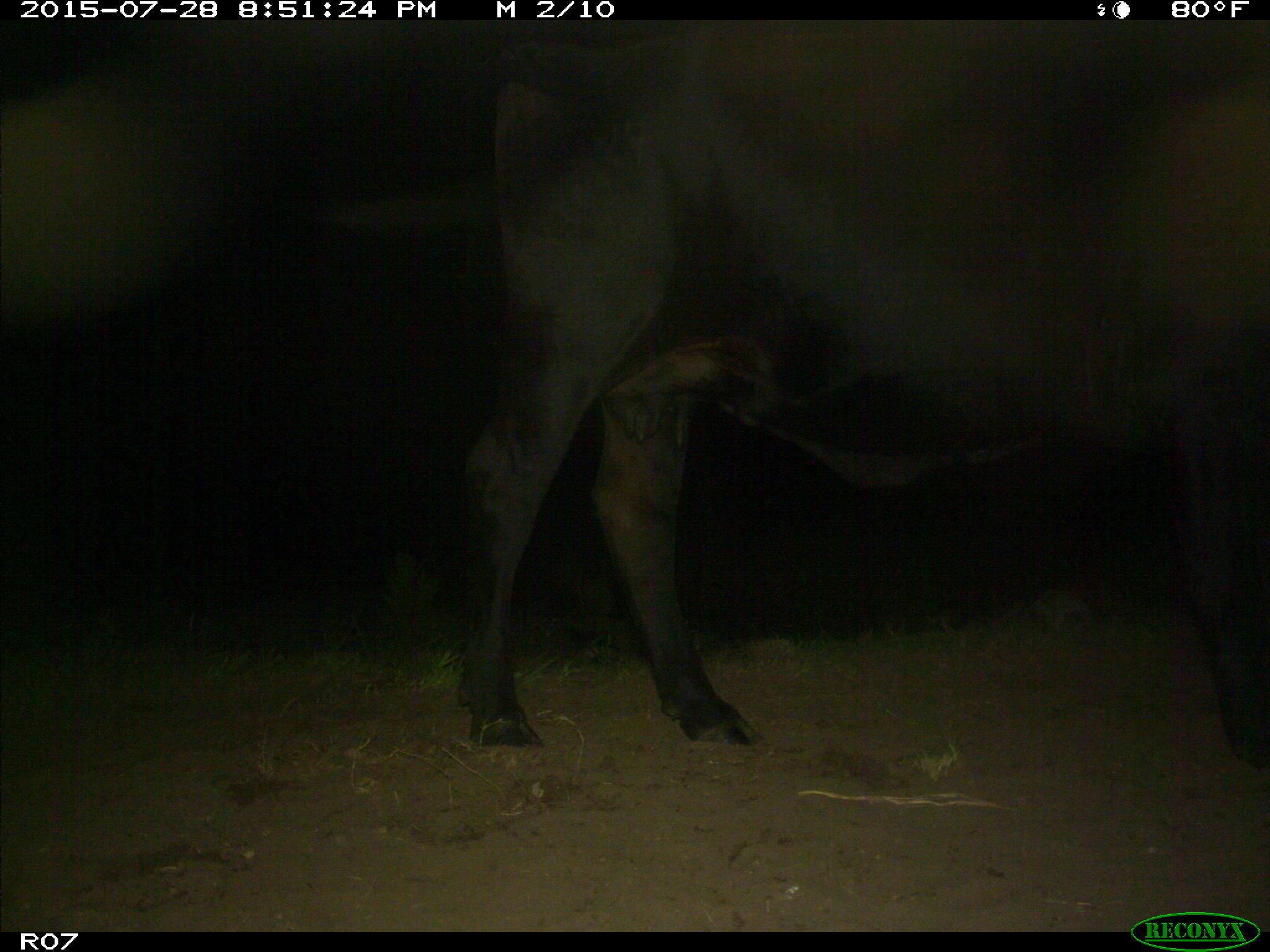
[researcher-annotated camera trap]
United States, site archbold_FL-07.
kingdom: Animalia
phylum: Chordata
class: Mammalia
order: Artiodactyla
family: Bovidae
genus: Bos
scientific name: Bos taurus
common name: domestic cow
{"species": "Bos taurus (domestic cow)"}